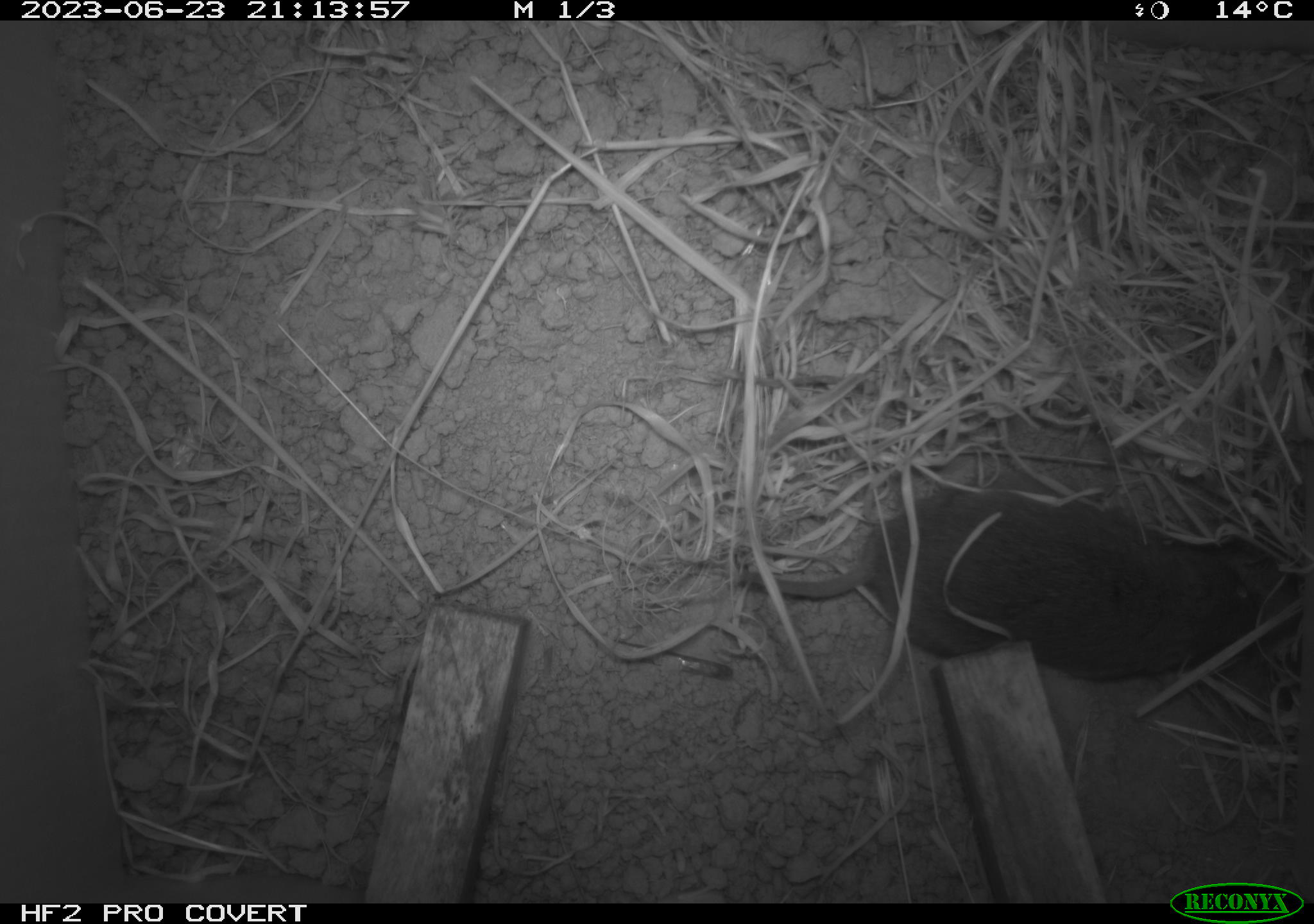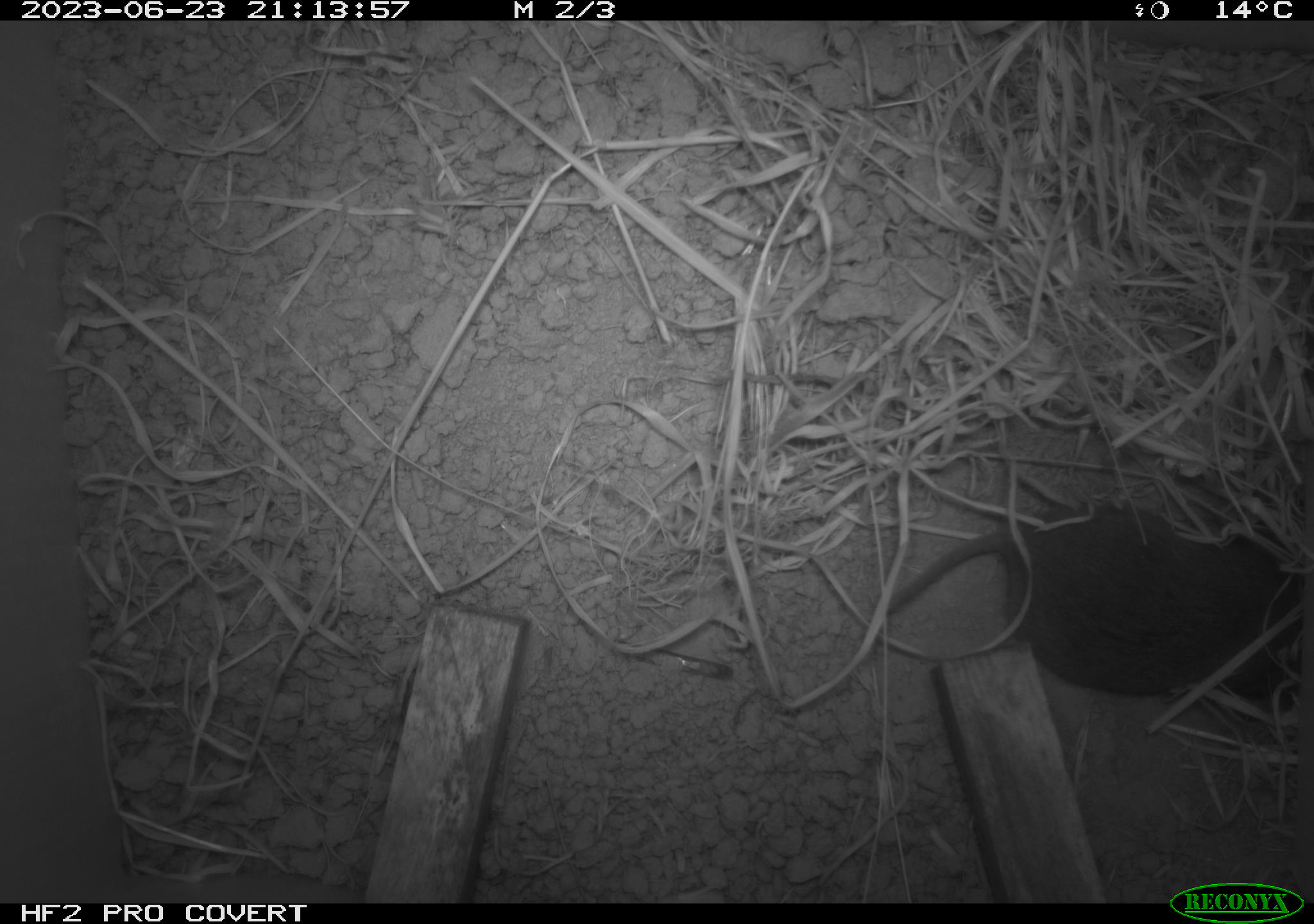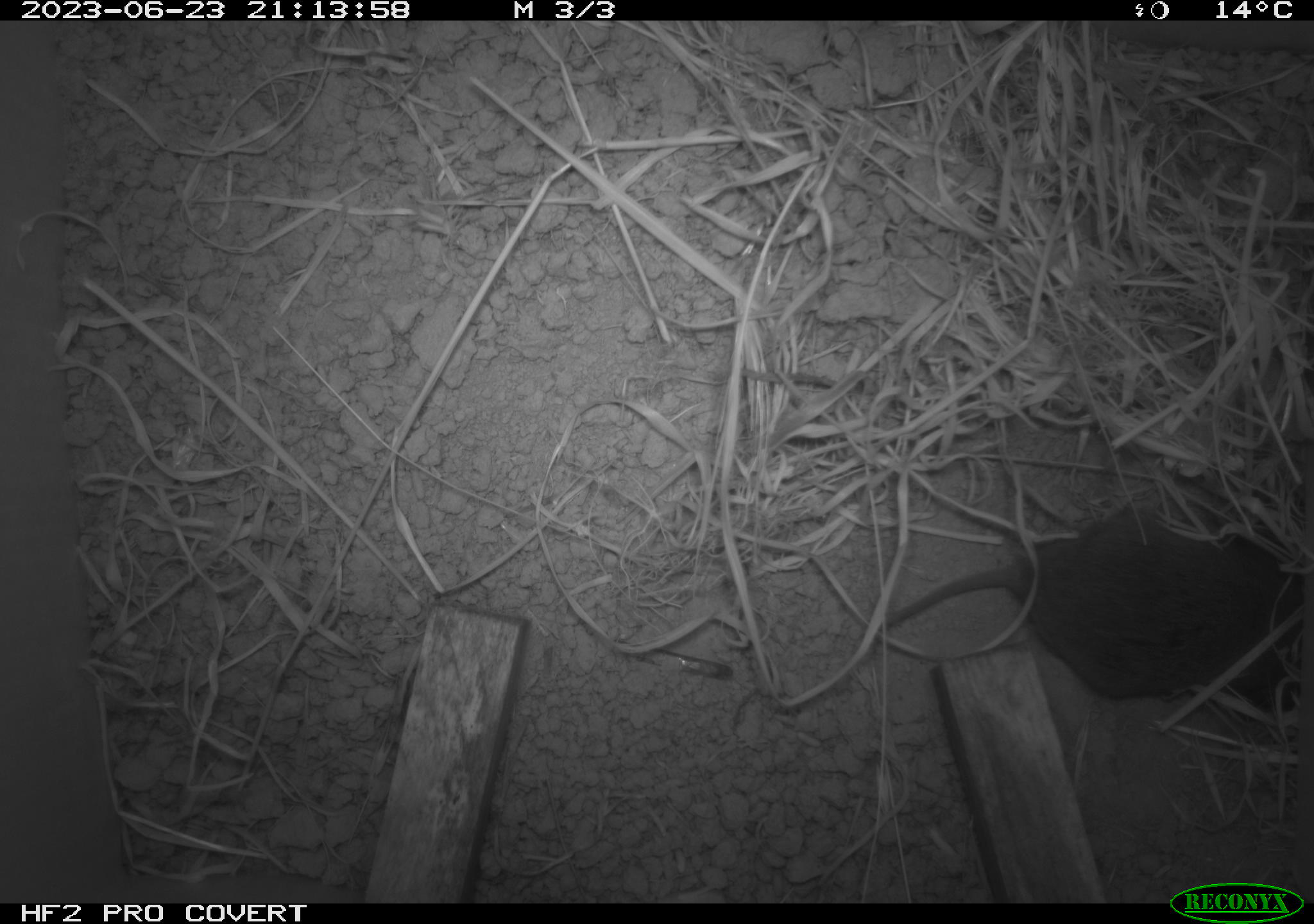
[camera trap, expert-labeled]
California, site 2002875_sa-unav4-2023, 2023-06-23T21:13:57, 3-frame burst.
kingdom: Animalia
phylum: Chordata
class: Mammalia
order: Rodentia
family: Cricetidae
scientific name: Arvicolinae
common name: voles, lemmings, and muskrats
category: arvicolinae subfamily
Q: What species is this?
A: Arvicolinae subfamily (voles, lemmings, and muskrats) (Arvicolinae).